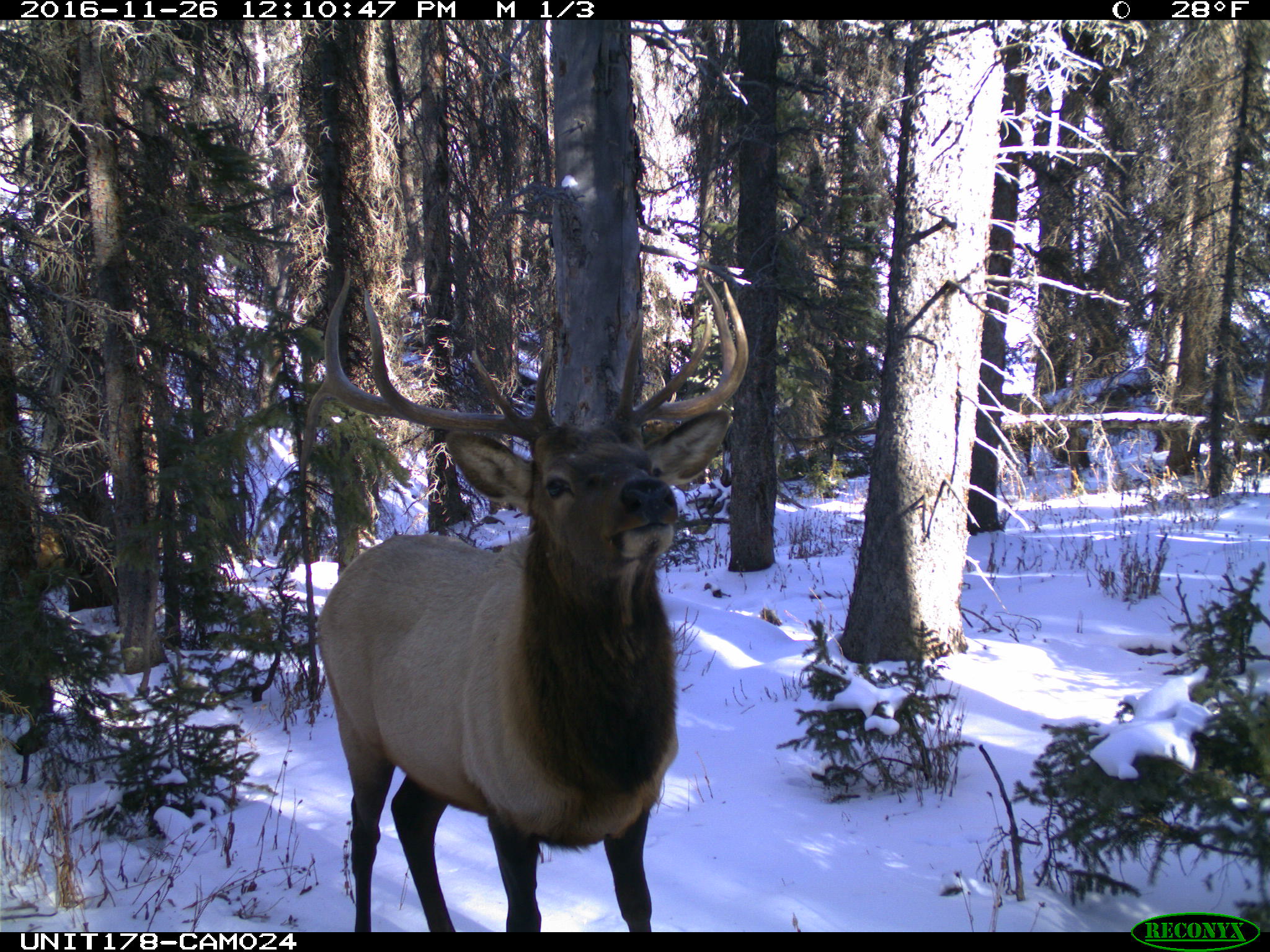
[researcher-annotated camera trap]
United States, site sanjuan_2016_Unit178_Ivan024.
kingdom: Animalia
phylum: Chordata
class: Mammalia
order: Artiodactyla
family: Cervidae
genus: Cervus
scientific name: Cervus elaphus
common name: red deer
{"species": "Cervus elaphus (red deer)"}